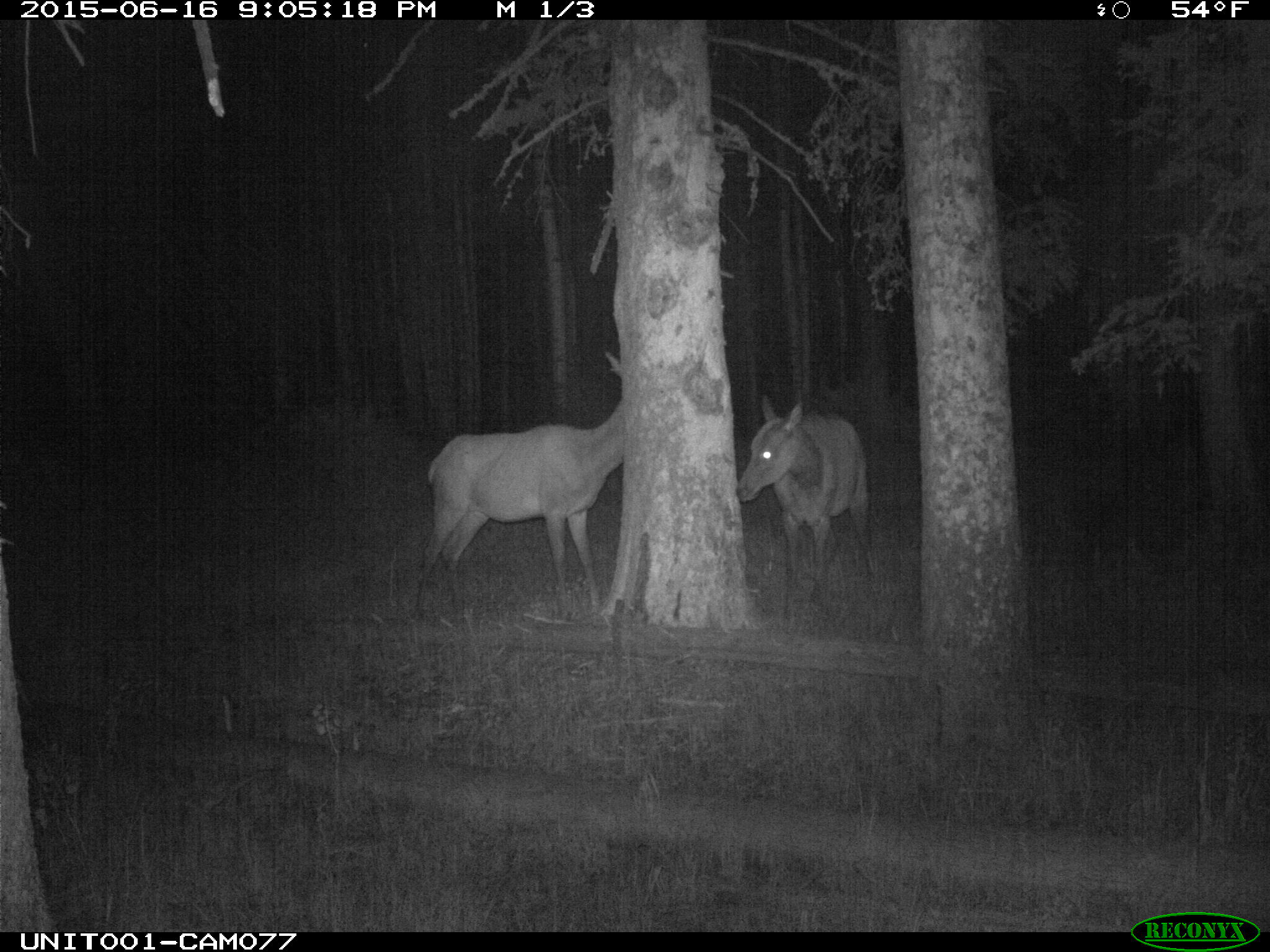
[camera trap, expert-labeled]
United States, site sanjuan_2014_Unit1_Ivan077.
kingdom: Animalia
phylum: Chordata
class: Mammalia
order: Artiodactyla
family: Cervidae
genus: Cervus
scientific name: Cervus elaphus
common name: red deer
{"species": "Cervus elaphus (red deer)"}